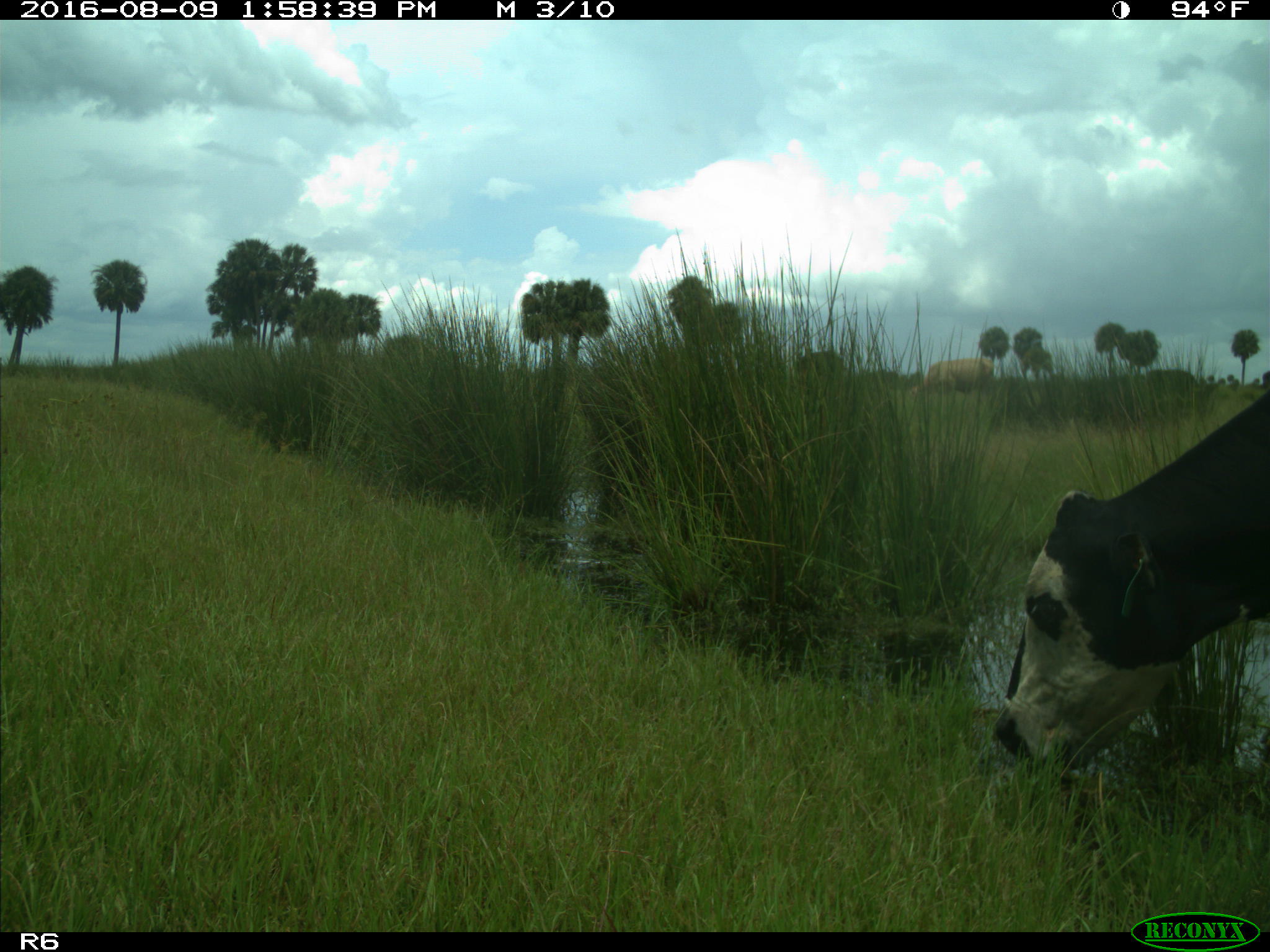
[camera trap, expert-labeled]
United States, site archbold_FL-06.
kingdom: Animalia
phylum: Chordata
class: Mammalia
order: Artiodactyla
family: Bovidae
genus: Bos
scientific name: Bos taurus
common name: domestic cow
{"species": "Bos taurus (domestic cow)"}